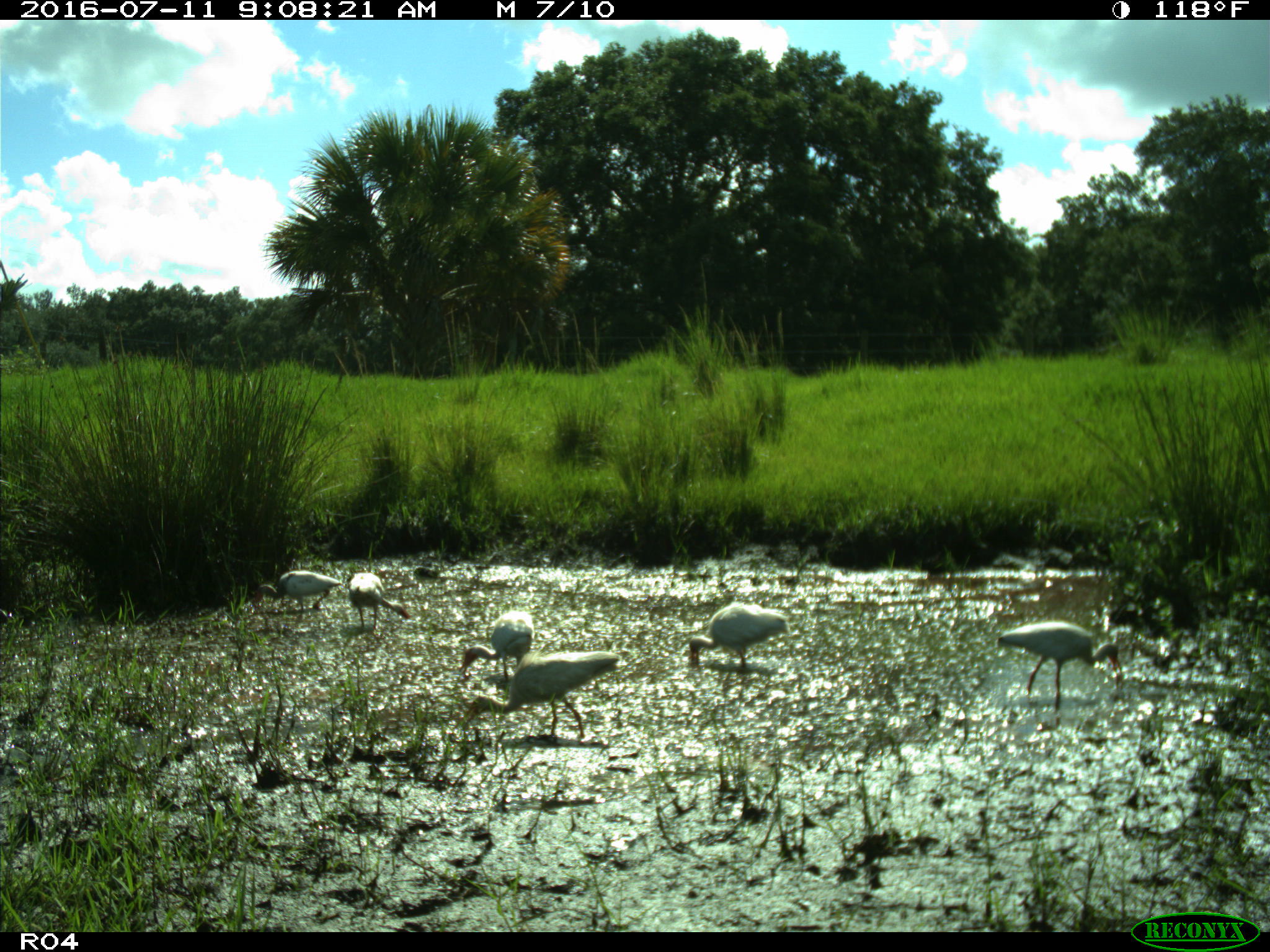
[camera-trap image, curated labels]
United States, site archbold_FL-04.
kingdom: Animalia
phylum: Chordata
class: Aves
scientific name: Aves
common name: birds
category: unidentified bird